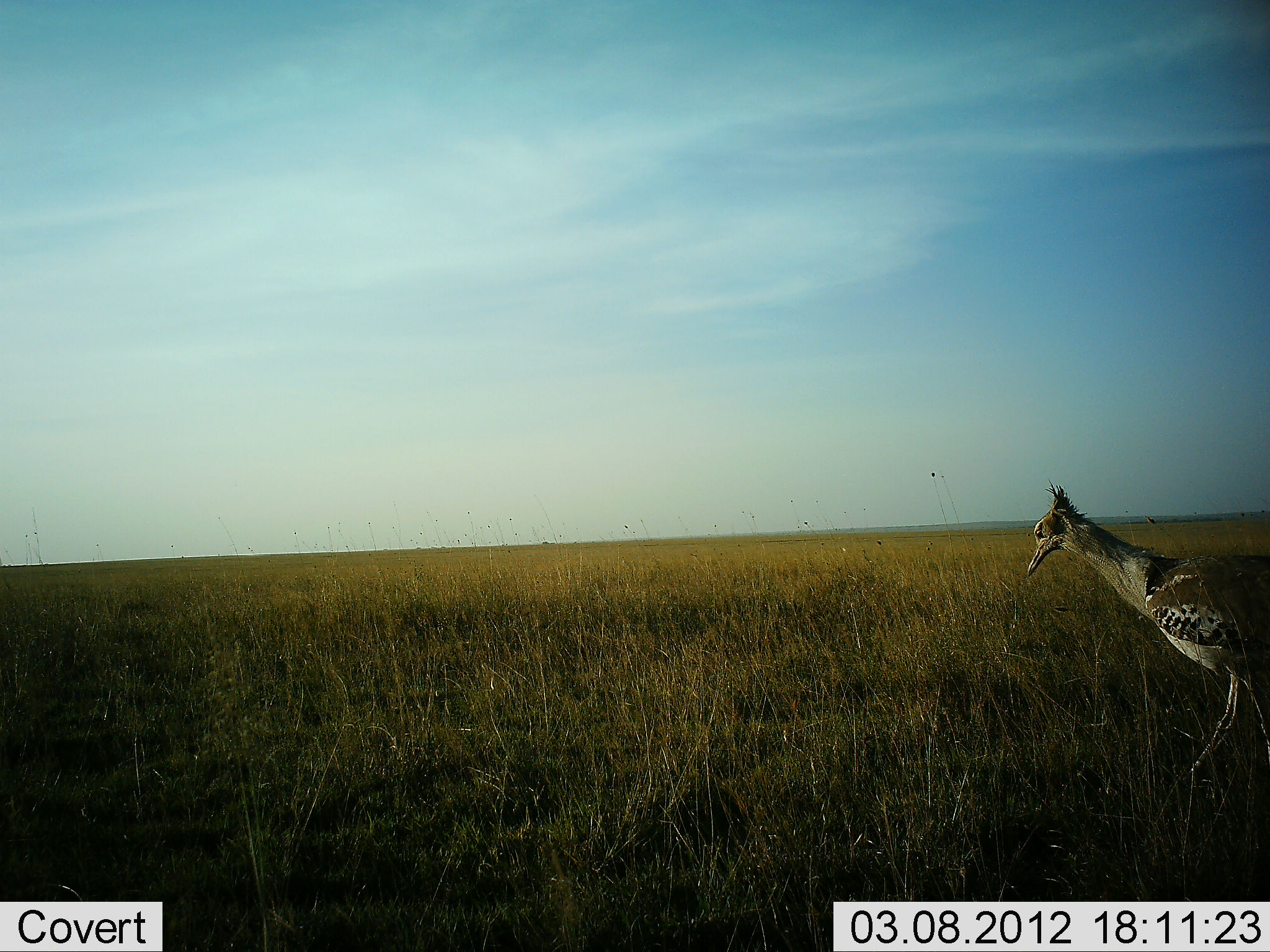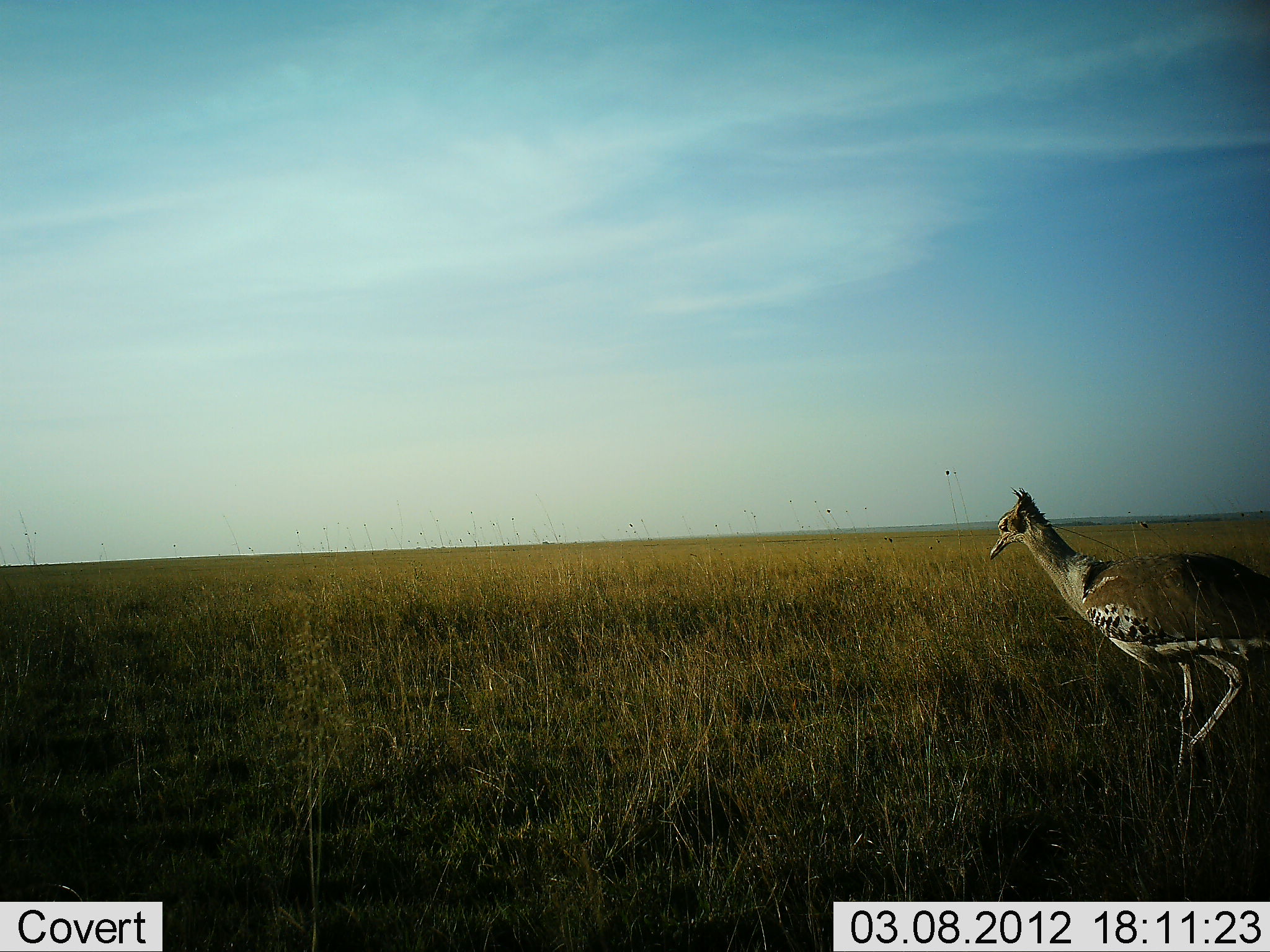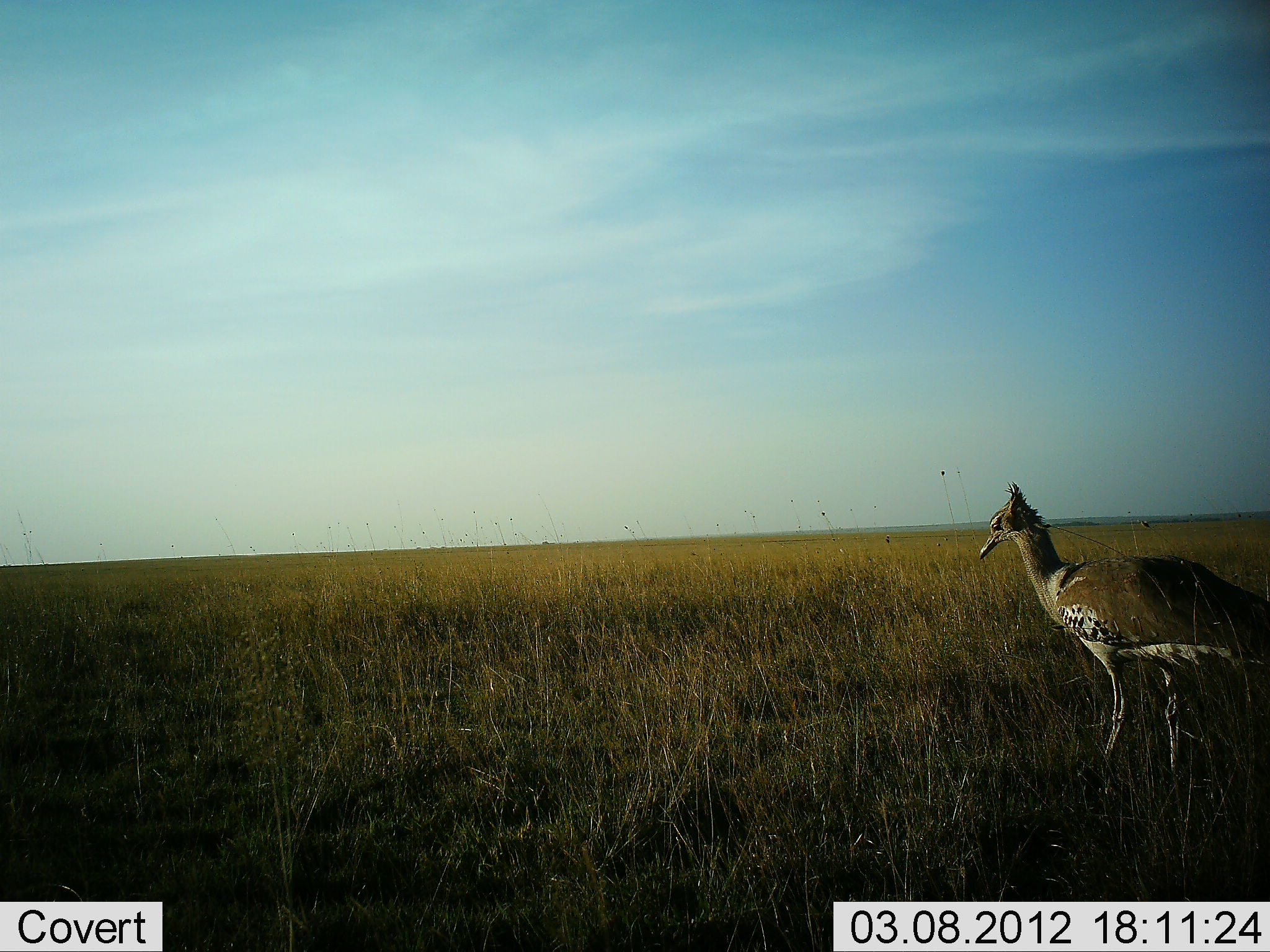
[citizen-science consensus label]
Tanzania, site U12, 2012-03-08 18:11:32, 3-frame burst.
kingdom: Animalia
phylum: Chordata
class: Aves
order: Otidiformes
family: Otididae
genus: Ardeotis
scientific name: Ardeotis kori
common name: kori bustard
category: koribustard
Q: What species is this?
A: Koribustard (kori bustard) (Ardeotis kori).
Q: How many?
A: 1.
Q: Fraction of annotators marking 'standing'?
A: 14%.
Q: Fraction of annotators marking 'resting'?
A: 0%.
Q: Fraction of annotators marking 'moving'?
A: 86%.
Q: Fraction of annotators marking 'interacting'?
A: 0%.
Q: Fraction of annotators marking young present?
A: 0%.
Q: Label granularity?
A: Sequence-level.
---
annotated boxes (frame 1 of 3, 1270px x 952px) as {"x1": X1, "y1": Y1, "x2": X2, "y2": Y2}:
animal: {"x1": 1025, "y1": 478, "x2": 1270, "y2": 788}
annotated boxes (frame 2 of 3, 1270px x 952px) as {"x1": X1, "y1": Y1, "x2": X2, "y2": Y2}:
animal: {"x1": 989, "y1": 487, "x2": 1270, "y2": 795}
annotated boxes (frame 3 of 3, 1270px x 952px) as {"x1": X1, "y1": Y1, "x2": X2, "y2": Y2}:
animal: {"x1": 978, "y1": 479, "x2": 1270, "y2": 790}